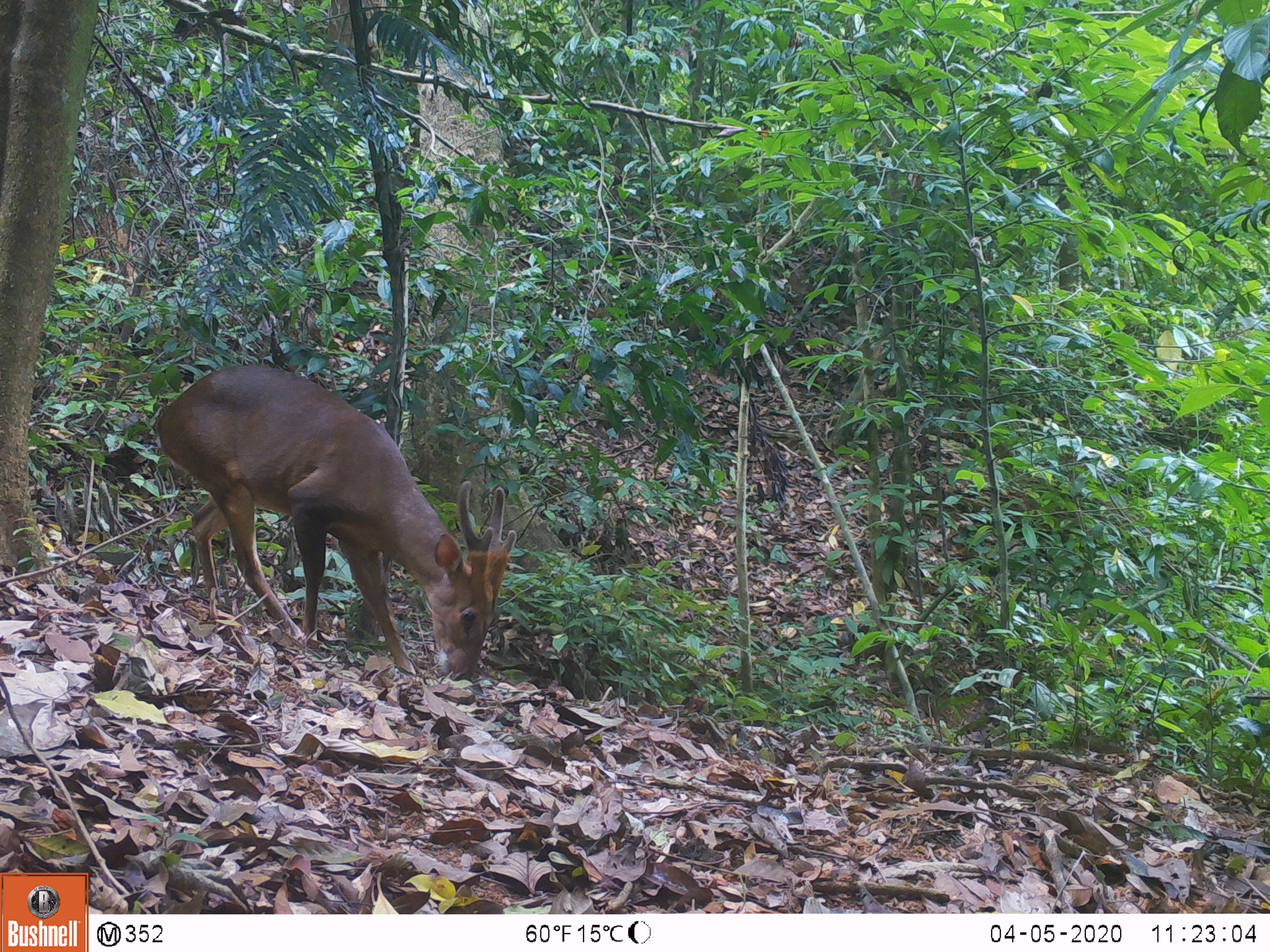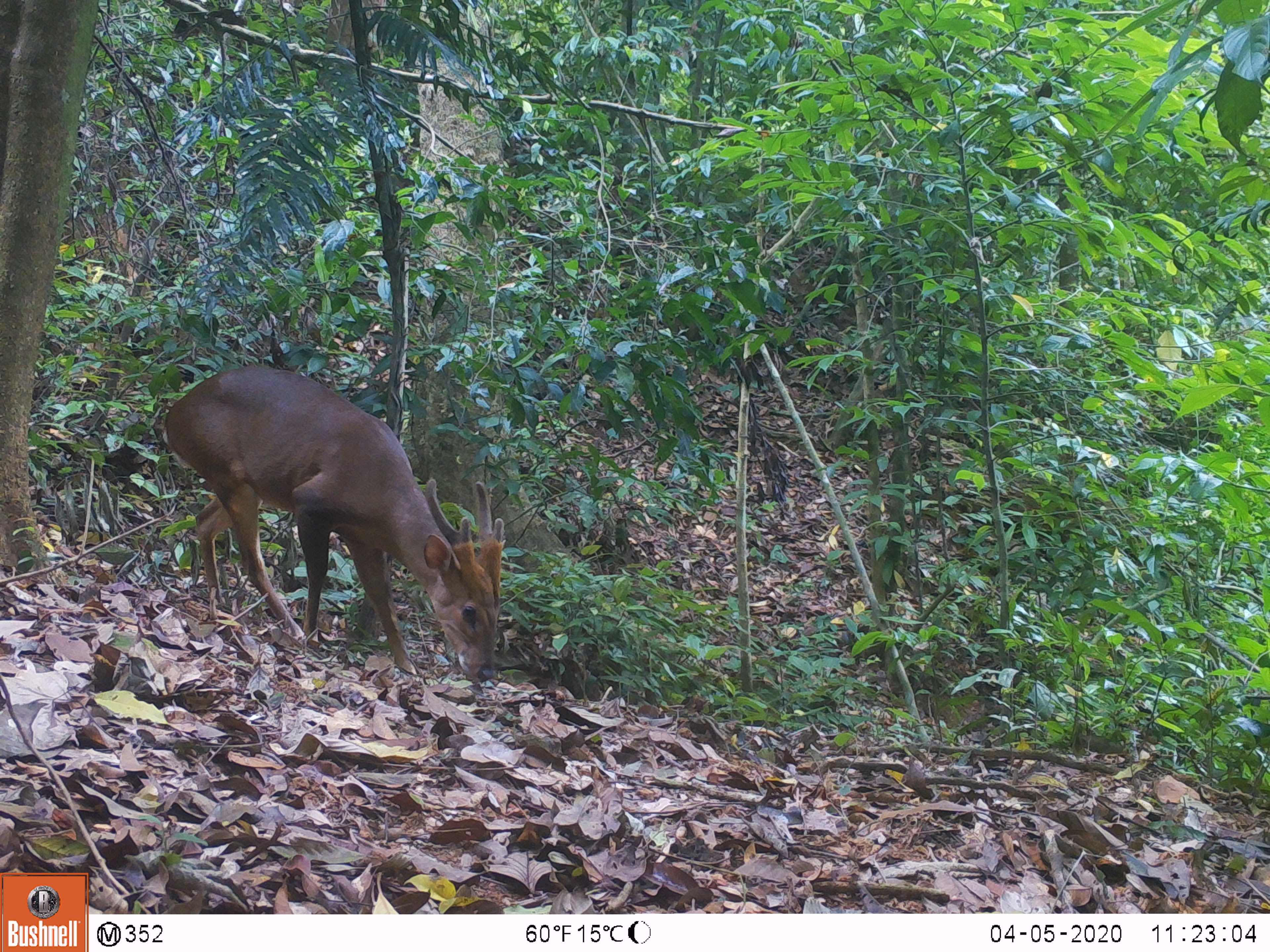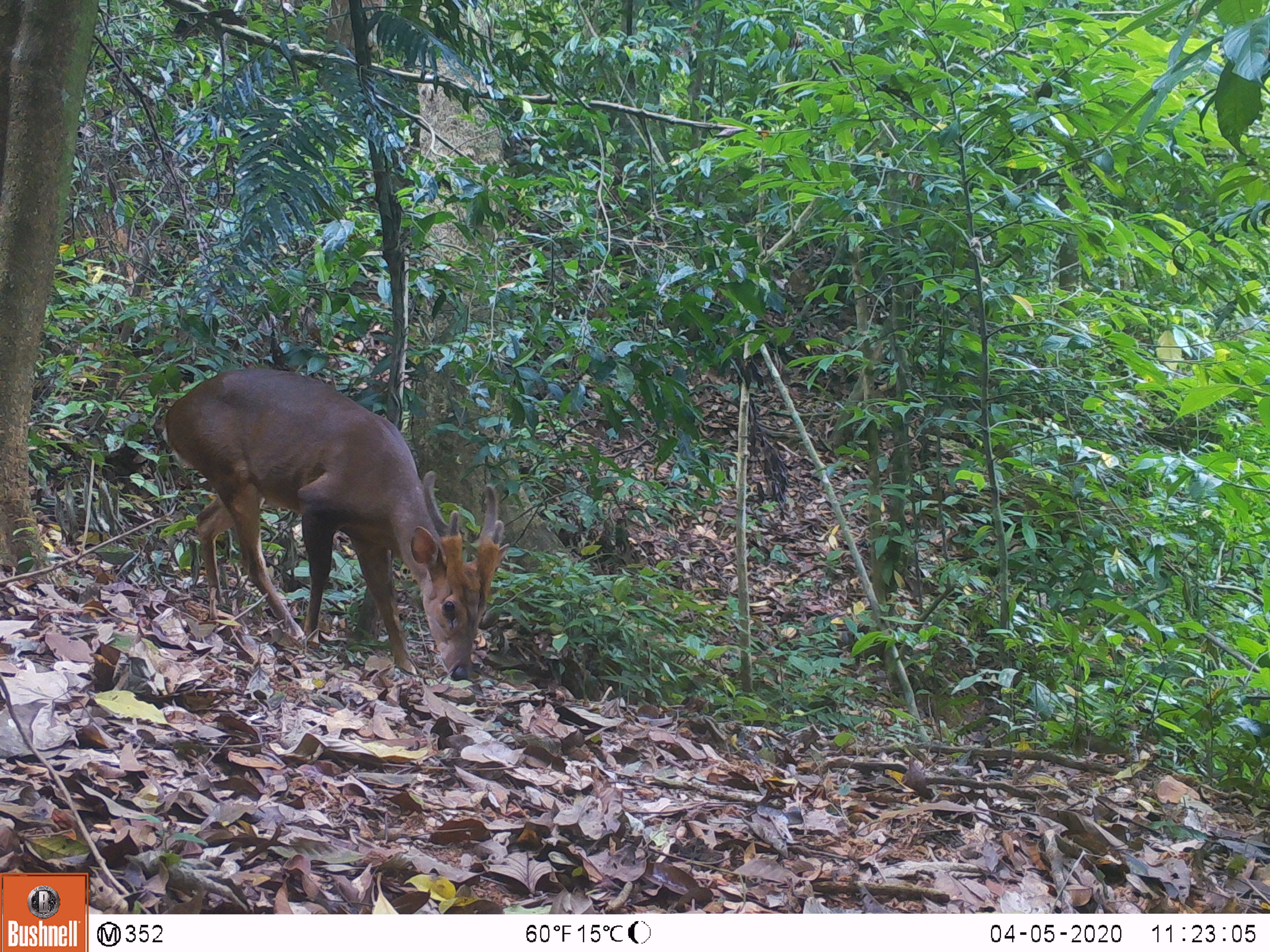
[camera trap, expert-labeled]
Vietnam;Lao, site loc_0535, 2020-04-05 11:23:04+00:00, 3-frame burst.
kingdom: Animalia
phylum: Chordata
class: Mammalia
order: Artiodactyla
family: Cervidae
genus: Muntiacus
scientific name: Muntiacus vuquangensis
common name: large-antlered muntjac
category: large antlered muntjac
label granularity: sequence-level